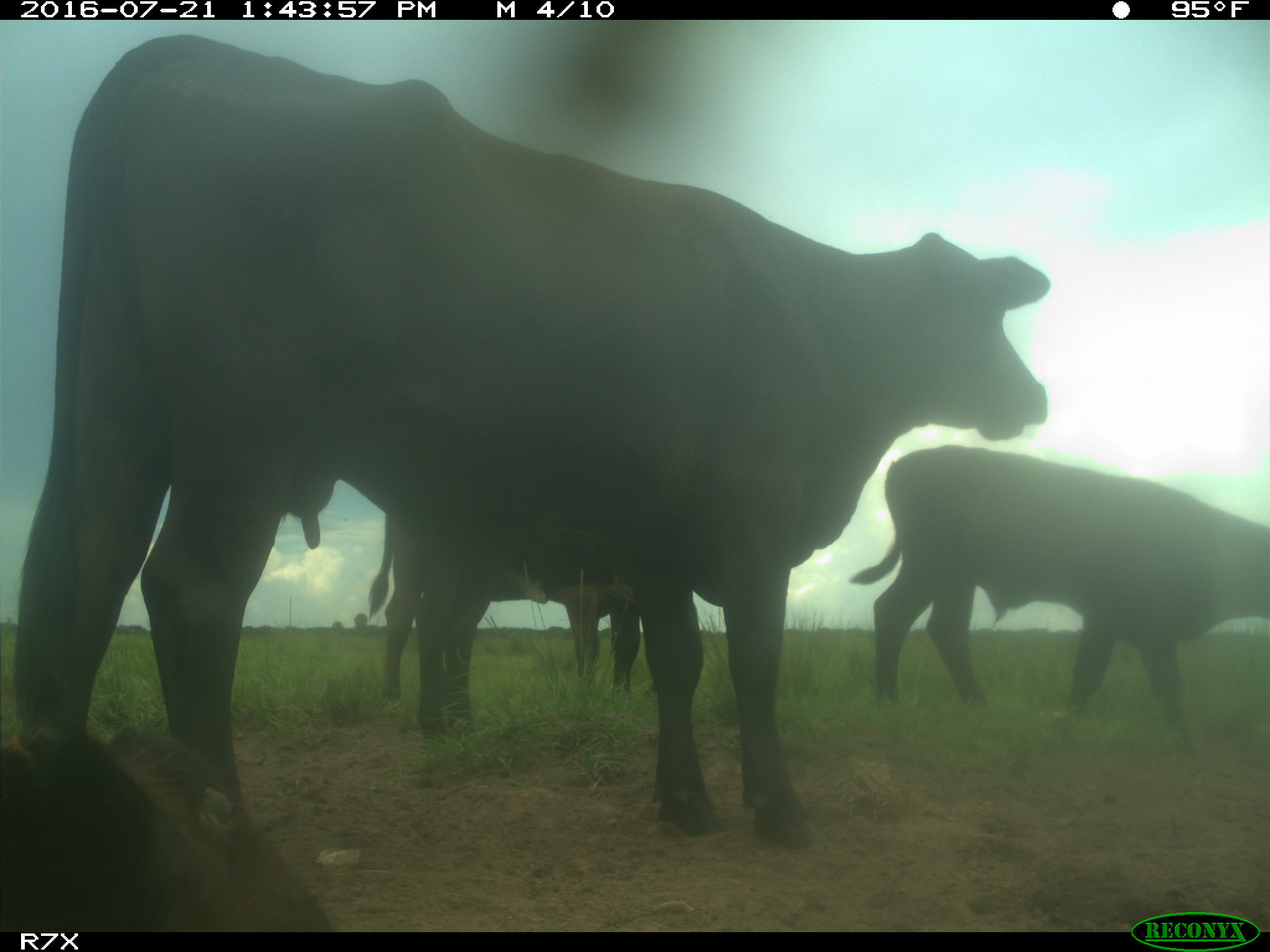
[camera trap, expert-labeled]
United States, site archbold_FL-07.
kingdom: Animalia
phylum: Chordata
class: Mammalia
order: Artiodactyla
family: Bovidae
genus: Bos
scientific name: Bos taurus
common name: domestic cow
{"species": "Bos taurus (domestic cow)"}